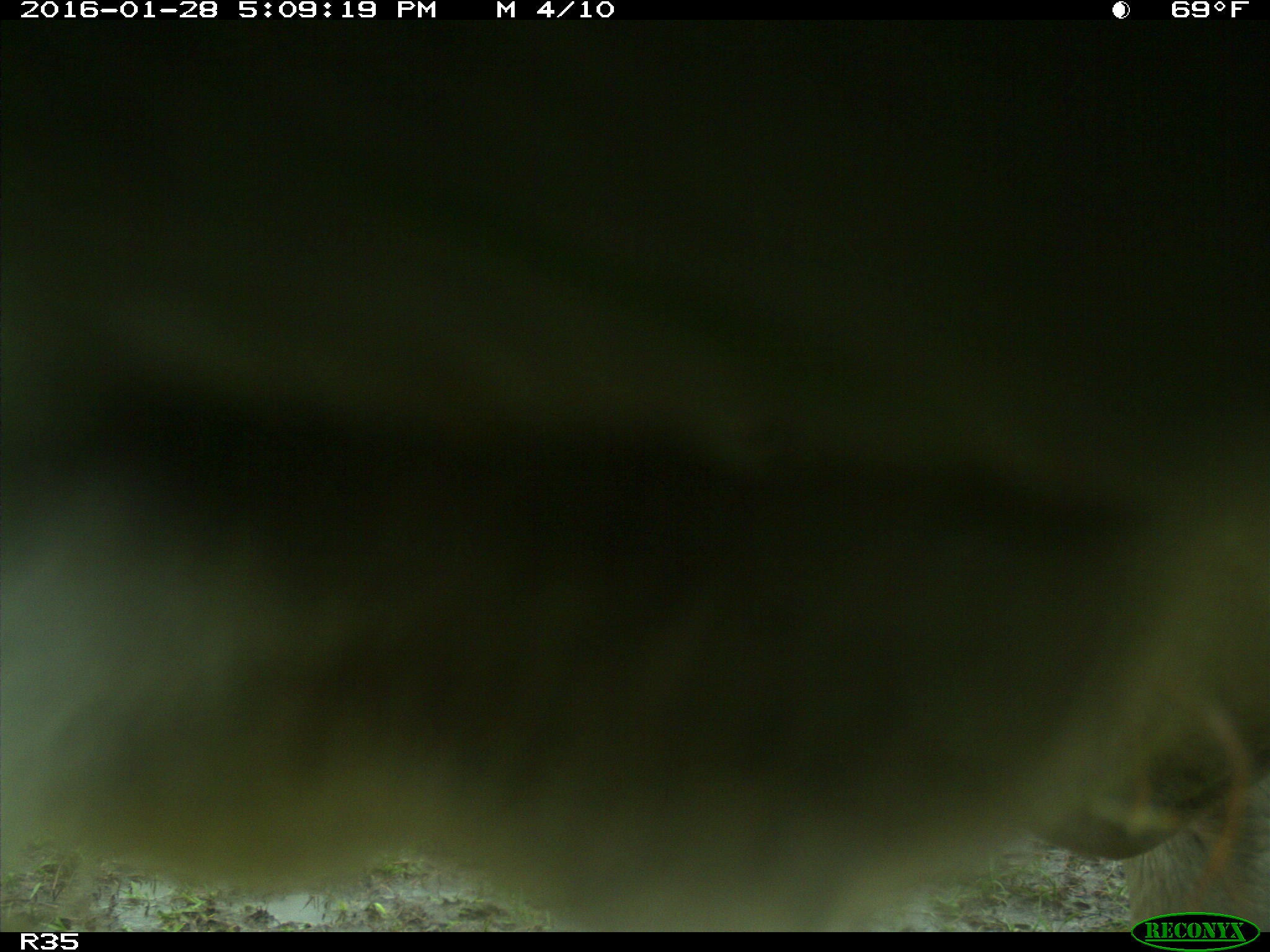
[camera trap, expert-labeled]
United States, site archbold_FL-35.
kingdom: Animalia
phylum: Chordata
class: Mammalia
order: Artiodactyla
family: Bovidae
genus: Bos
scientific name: Bos taurus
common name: domestic cow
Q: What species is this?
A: Bos taurus (domestic cow).